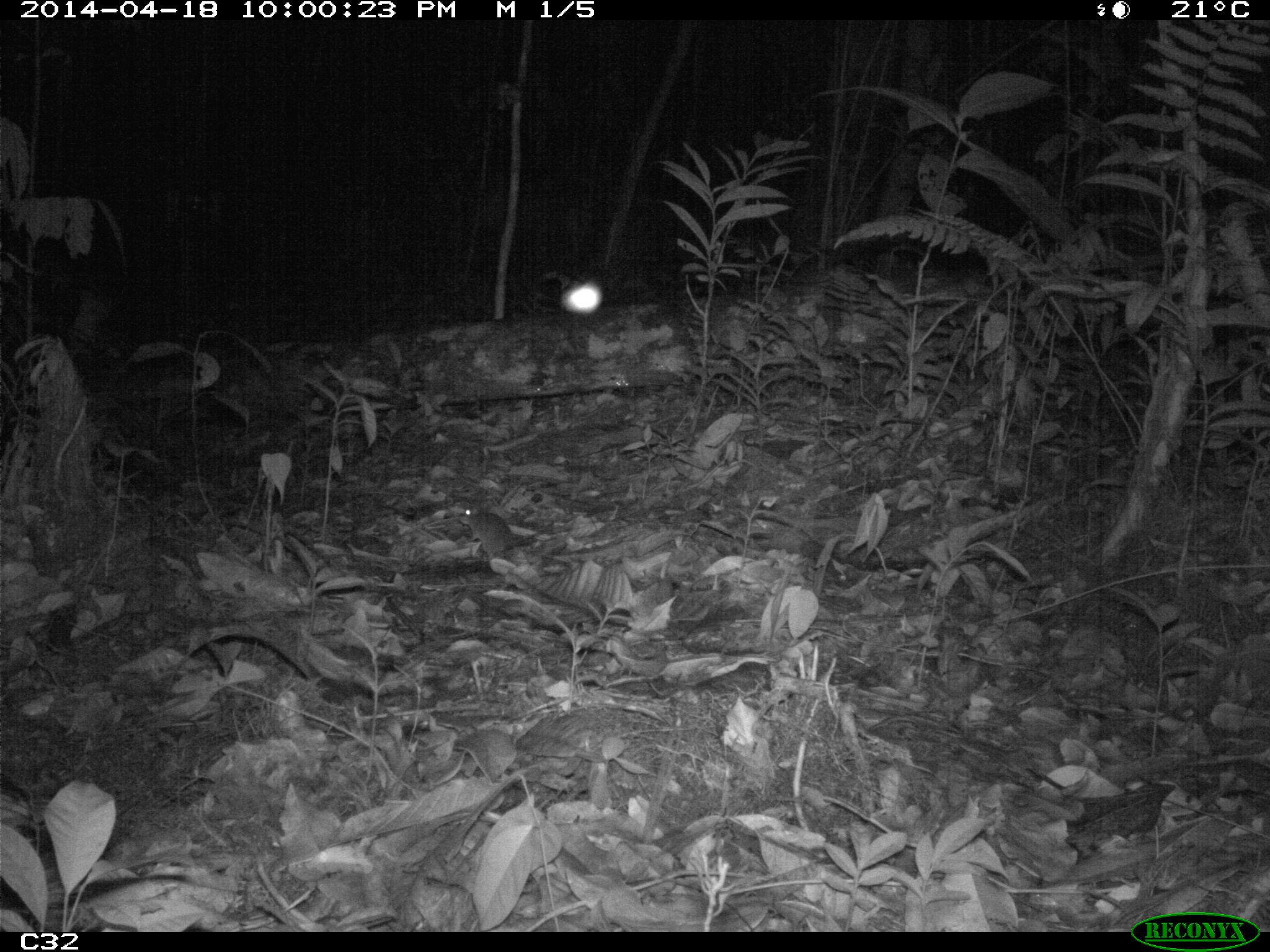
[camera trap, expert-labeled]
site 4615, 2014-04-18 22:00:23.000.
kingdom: Animalia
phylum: Chordata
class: Mammalia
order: Rodentia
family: Muridae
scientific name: Muridae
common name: mice, rats, and gerbils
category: unknown mouse or rat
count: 1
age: adult